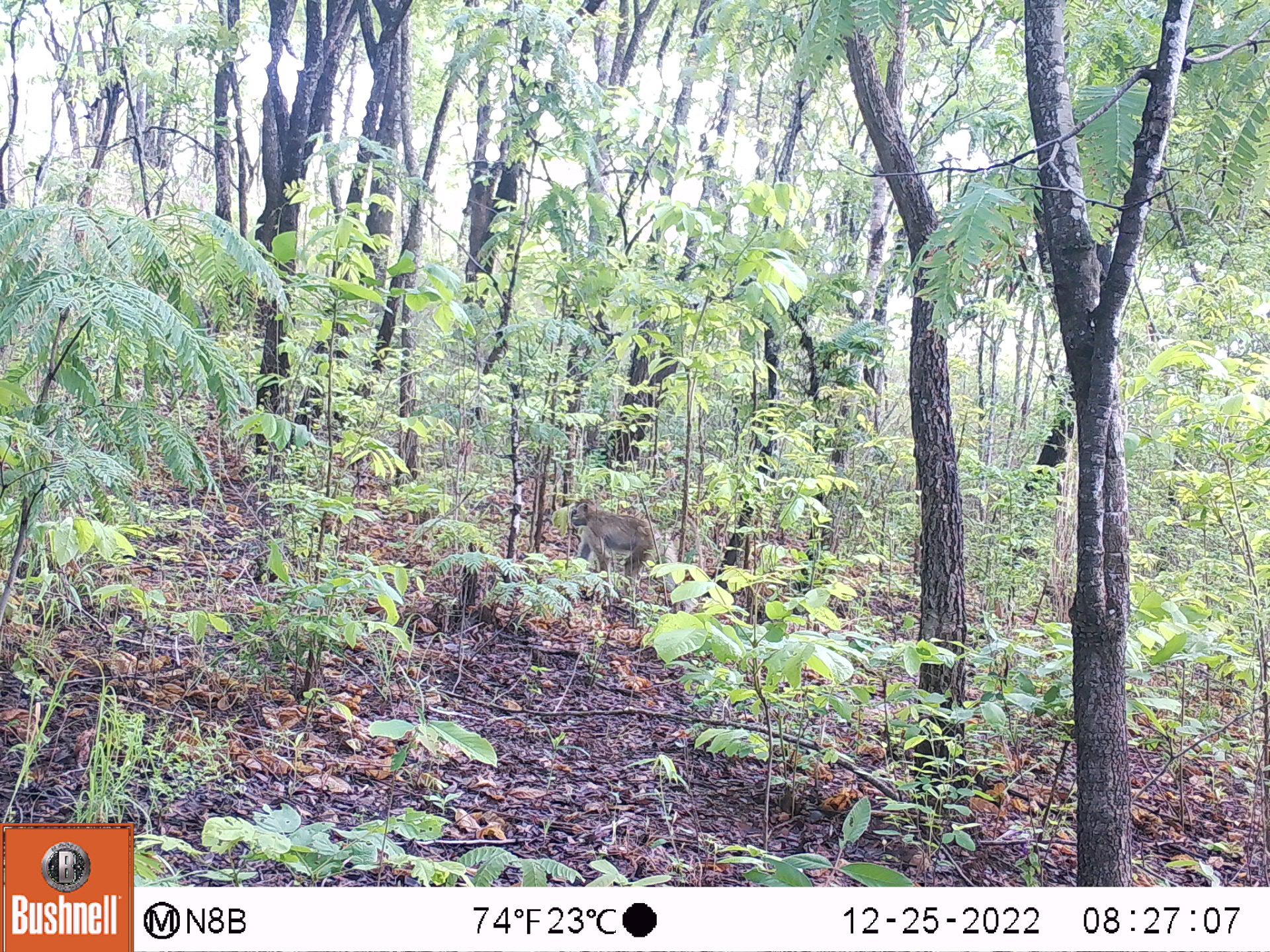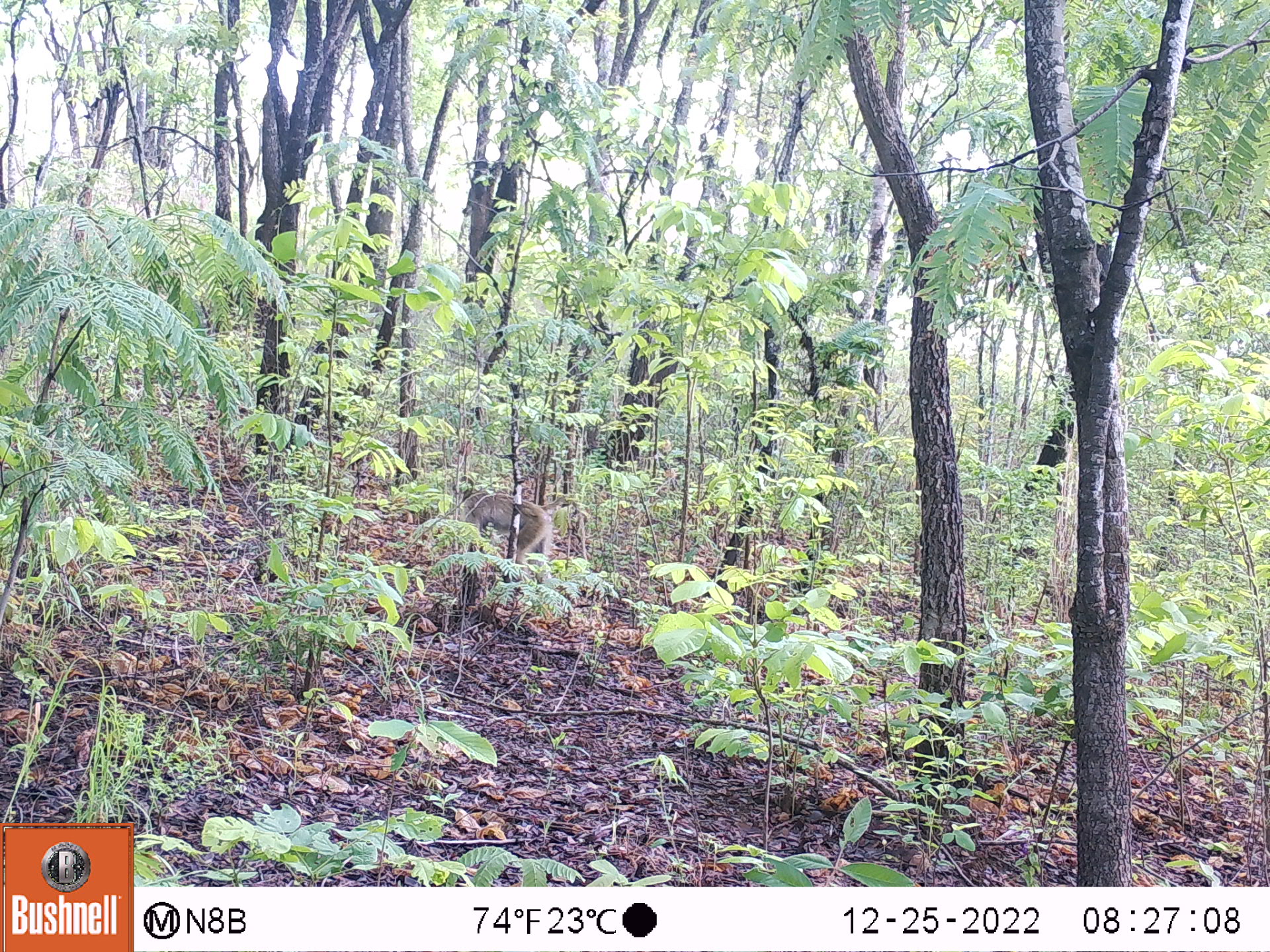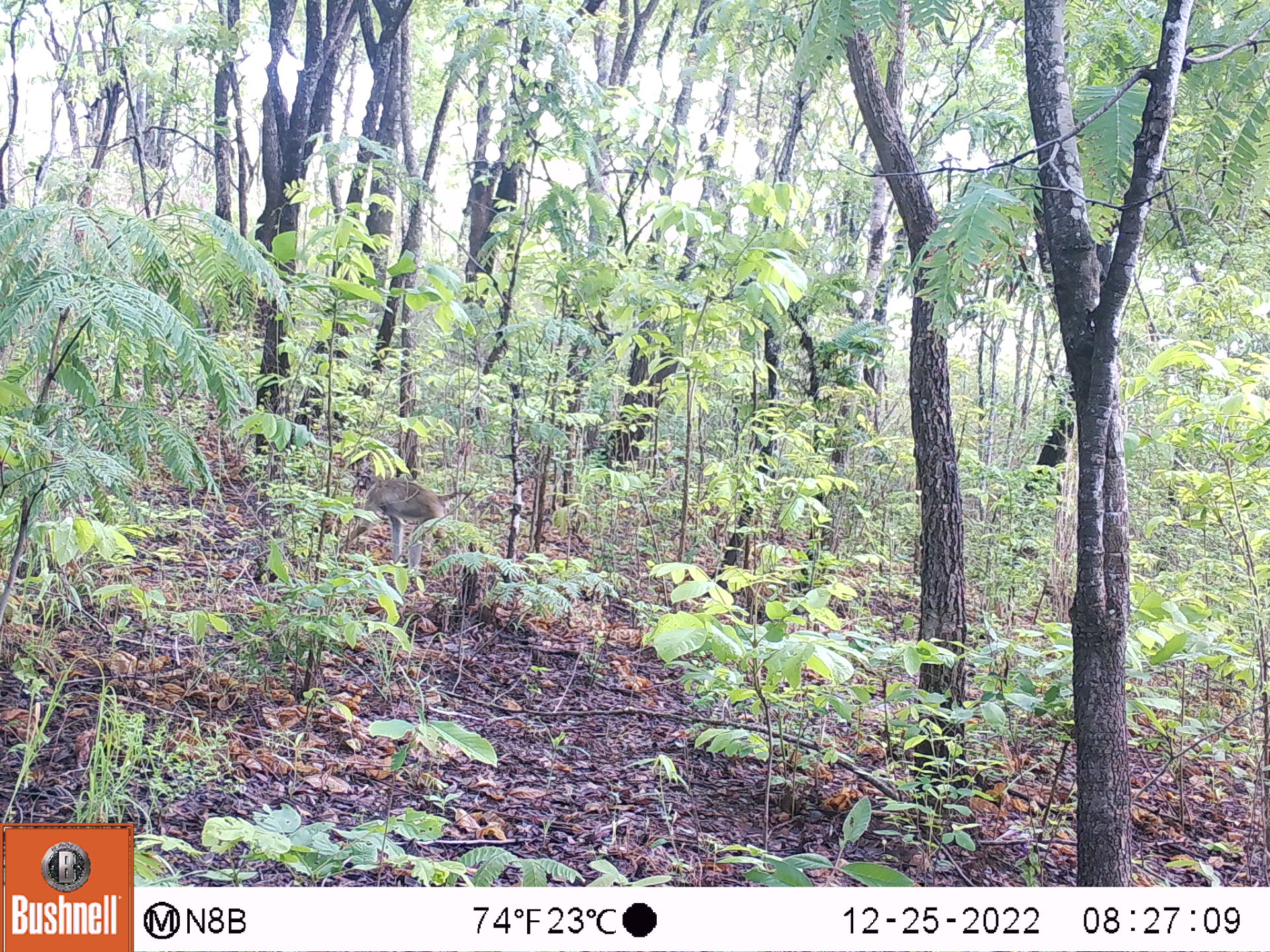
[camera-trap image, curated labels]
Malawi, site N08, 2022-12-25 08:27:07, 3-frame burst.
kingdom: Animalia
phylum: Chordata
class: Mammalia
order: Primates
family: Cercopithecidae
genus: Papio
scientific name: Papio cynocephalus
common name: yellow baboon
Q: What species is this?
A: Yellow baboon (Papio cynocephalus).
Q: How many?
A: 1.